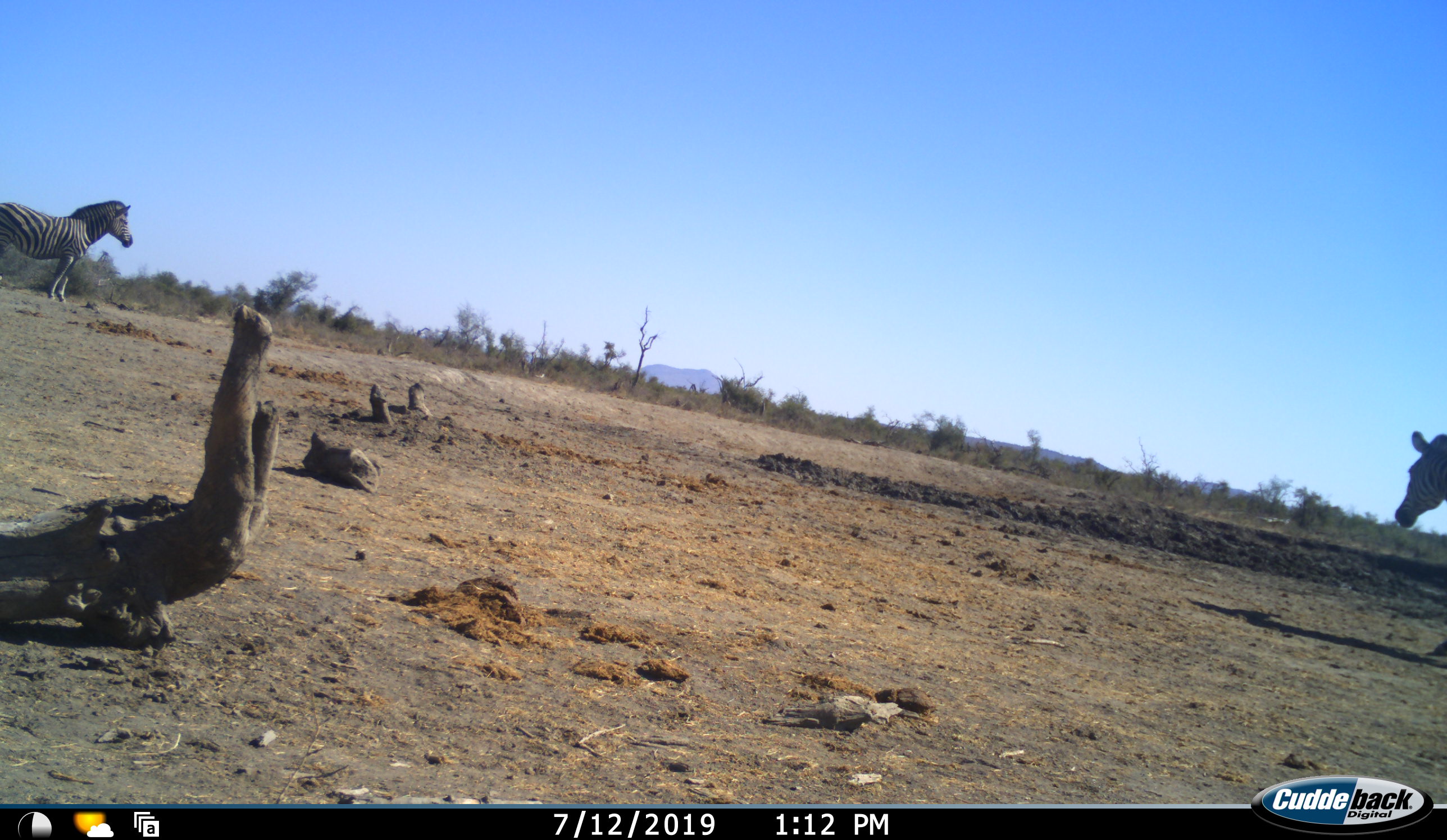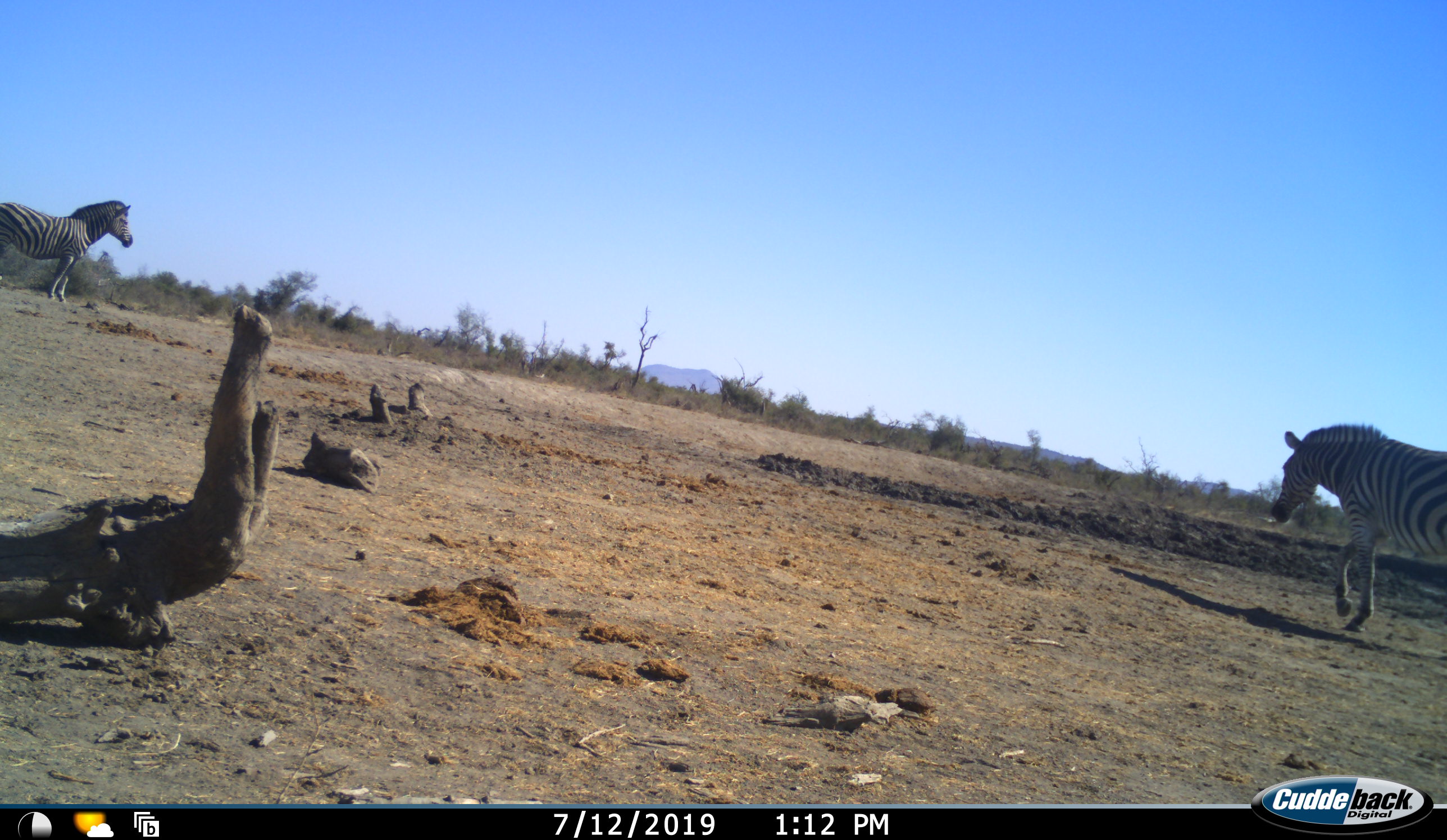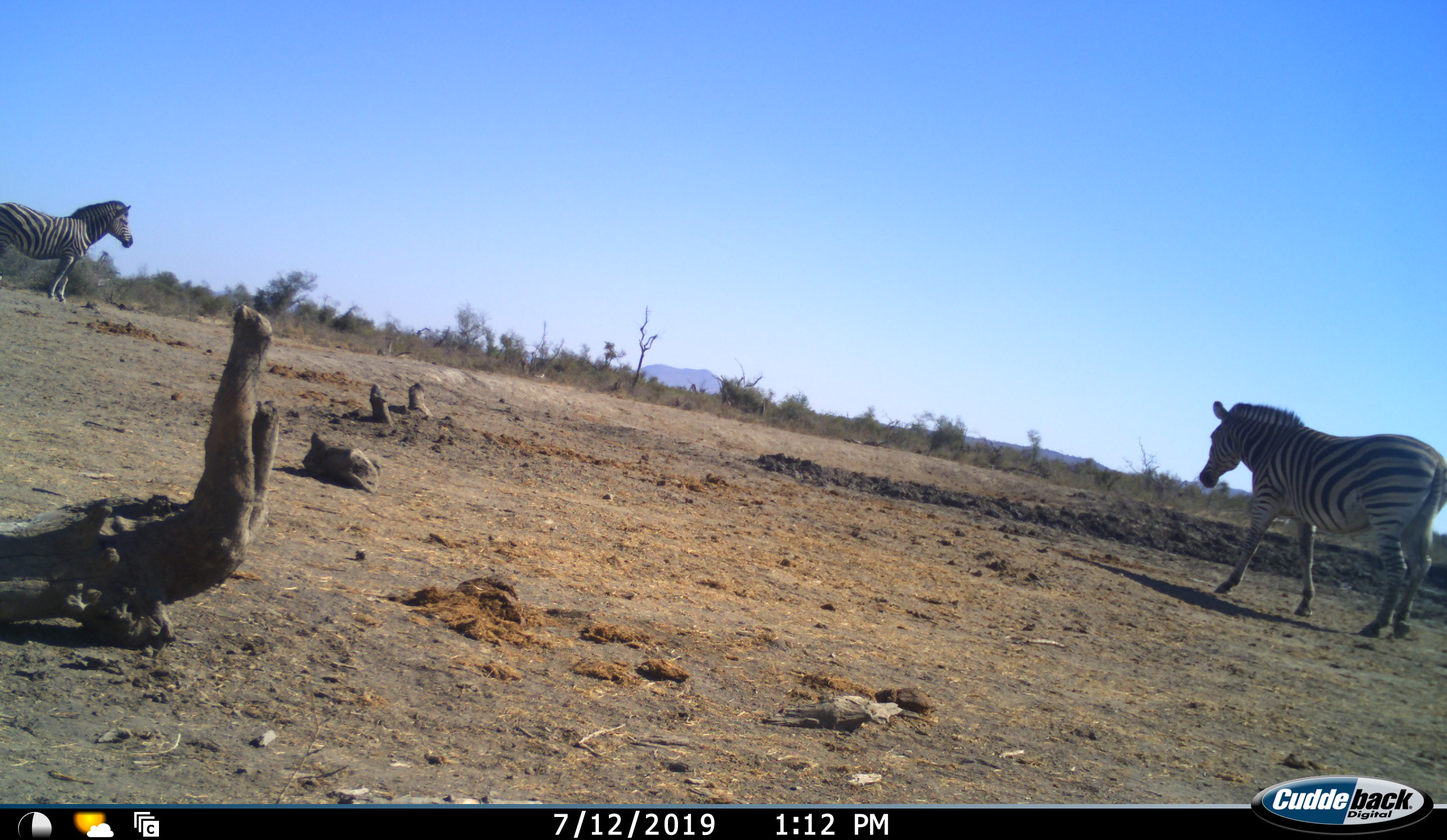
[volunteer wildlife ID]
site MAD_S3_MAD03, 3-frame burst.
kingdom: Animalia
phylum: Chordata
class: Mammalia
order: Perissodactyla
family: Equidae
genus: Equus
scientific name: Equus quagga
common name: plains zebra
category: zebraplains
Zebraplains (plains zebra) (Equus quagga), count 2. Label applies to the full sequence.